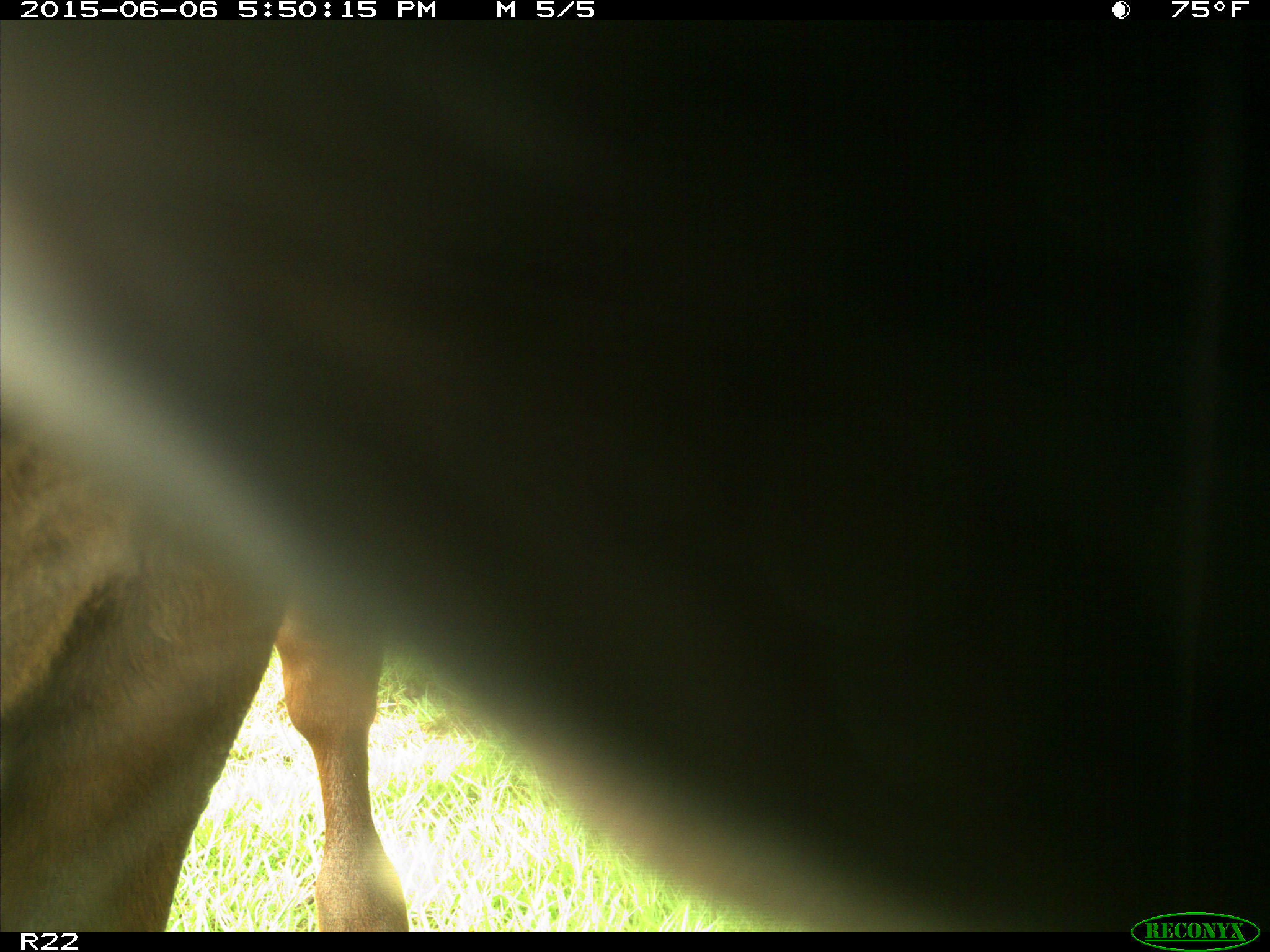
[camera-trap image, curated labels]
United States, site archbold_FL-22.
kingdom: Animalia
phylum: Chordata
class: Mammalia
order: Artiodactyla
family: Bovidae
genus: Bos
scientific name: Bos taurus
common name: domestic cow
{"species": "Bos taurus (domestic cow)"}